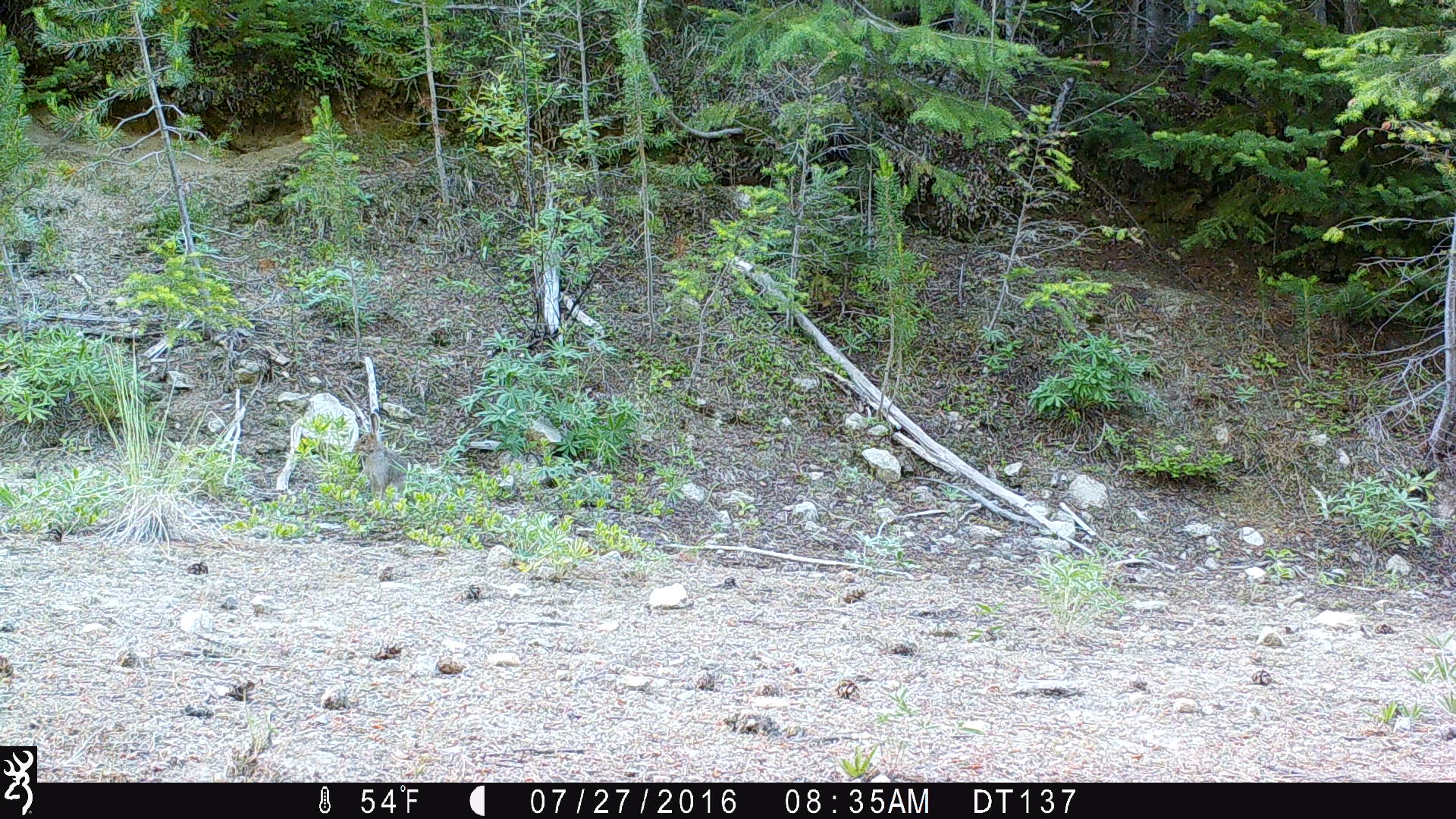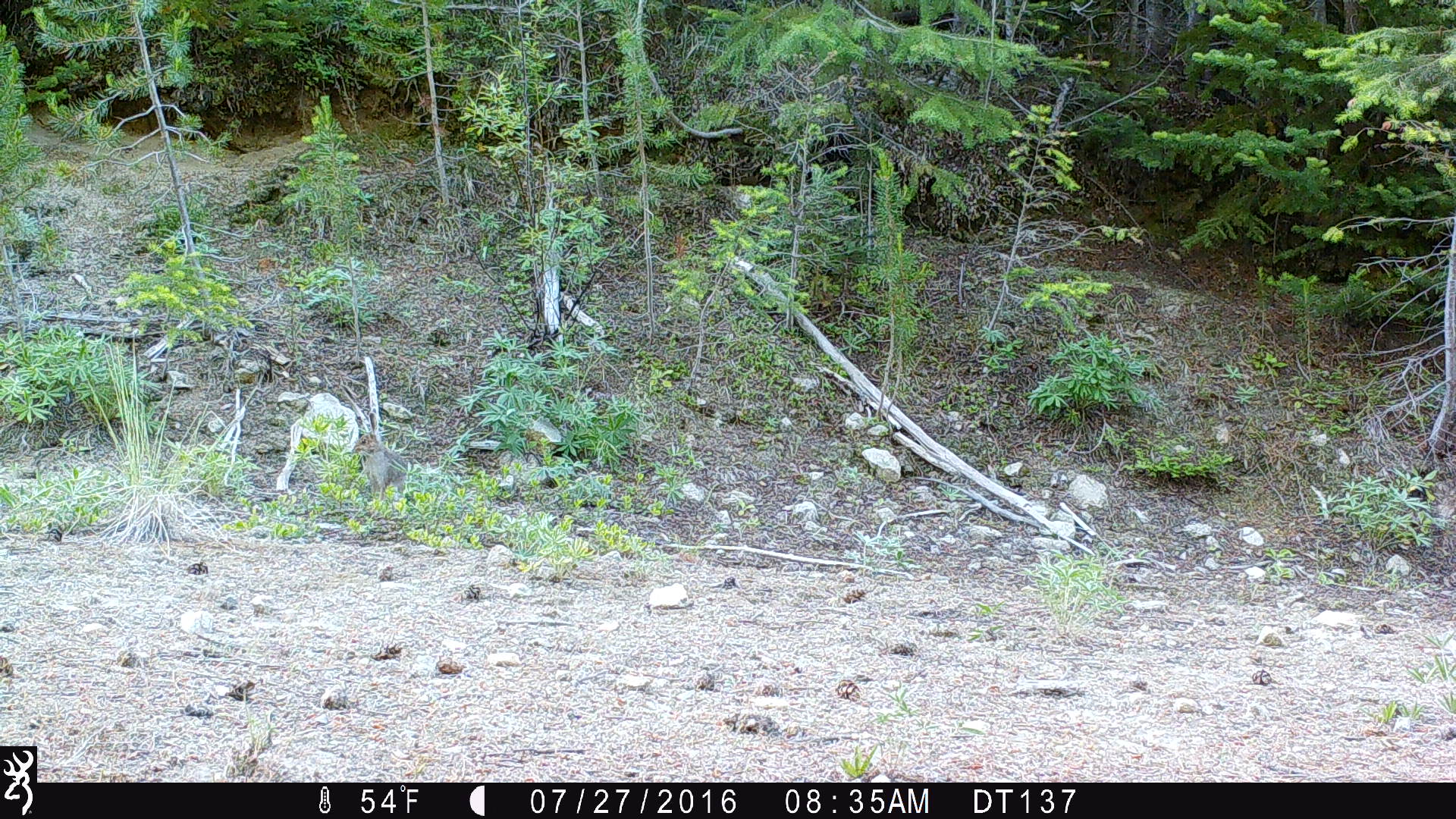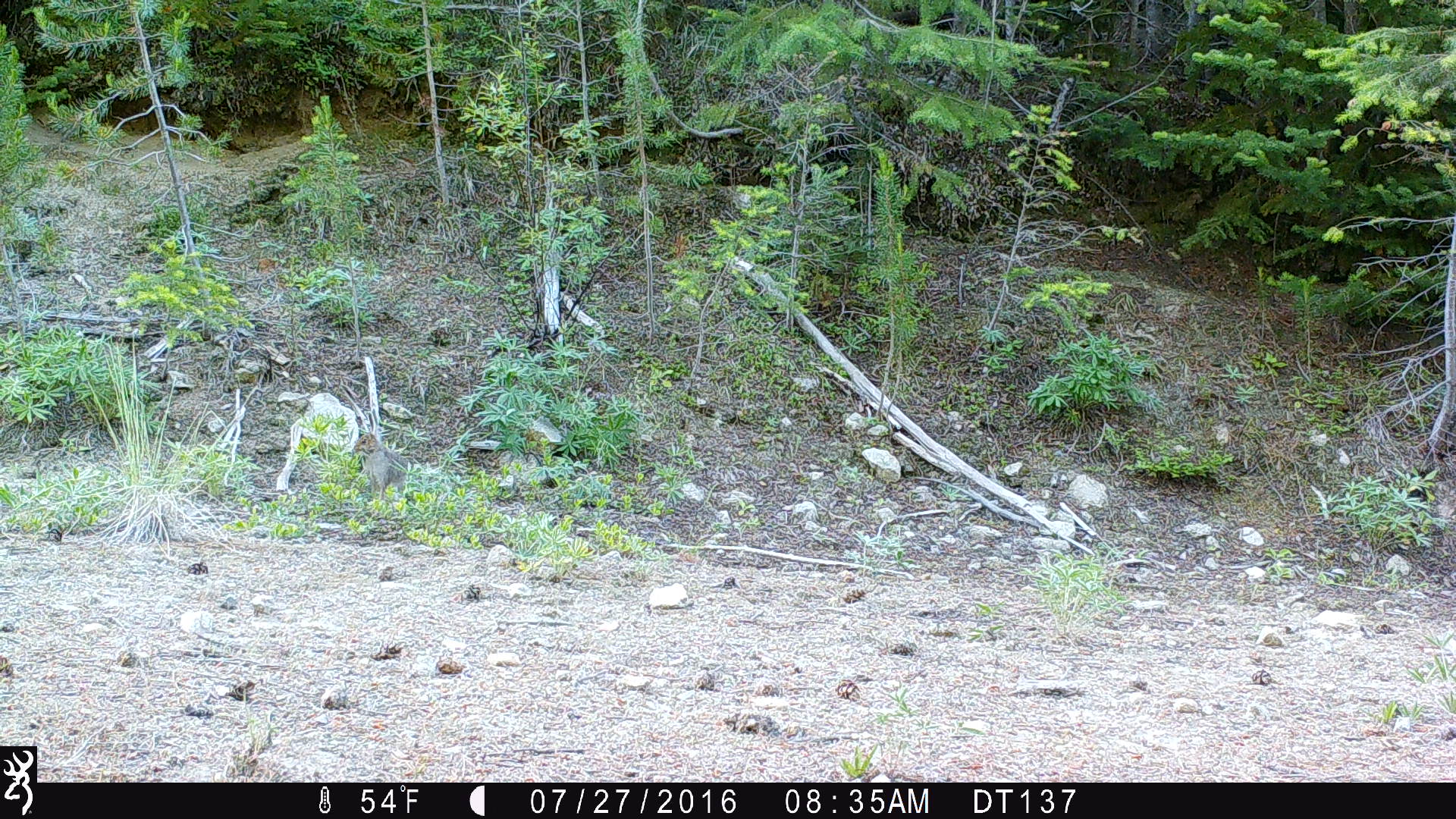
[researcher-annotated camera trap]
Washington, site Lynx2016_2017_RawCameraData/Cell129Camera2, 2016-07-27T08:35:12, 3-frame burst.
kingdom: Animalia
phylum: Chordata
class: Mammalia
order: Lagomorpha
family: Leporidae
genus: Lepus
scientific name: Lepus americanus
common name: snowshoe hare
Lepus americanus (snowshoe hare). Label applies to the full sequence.